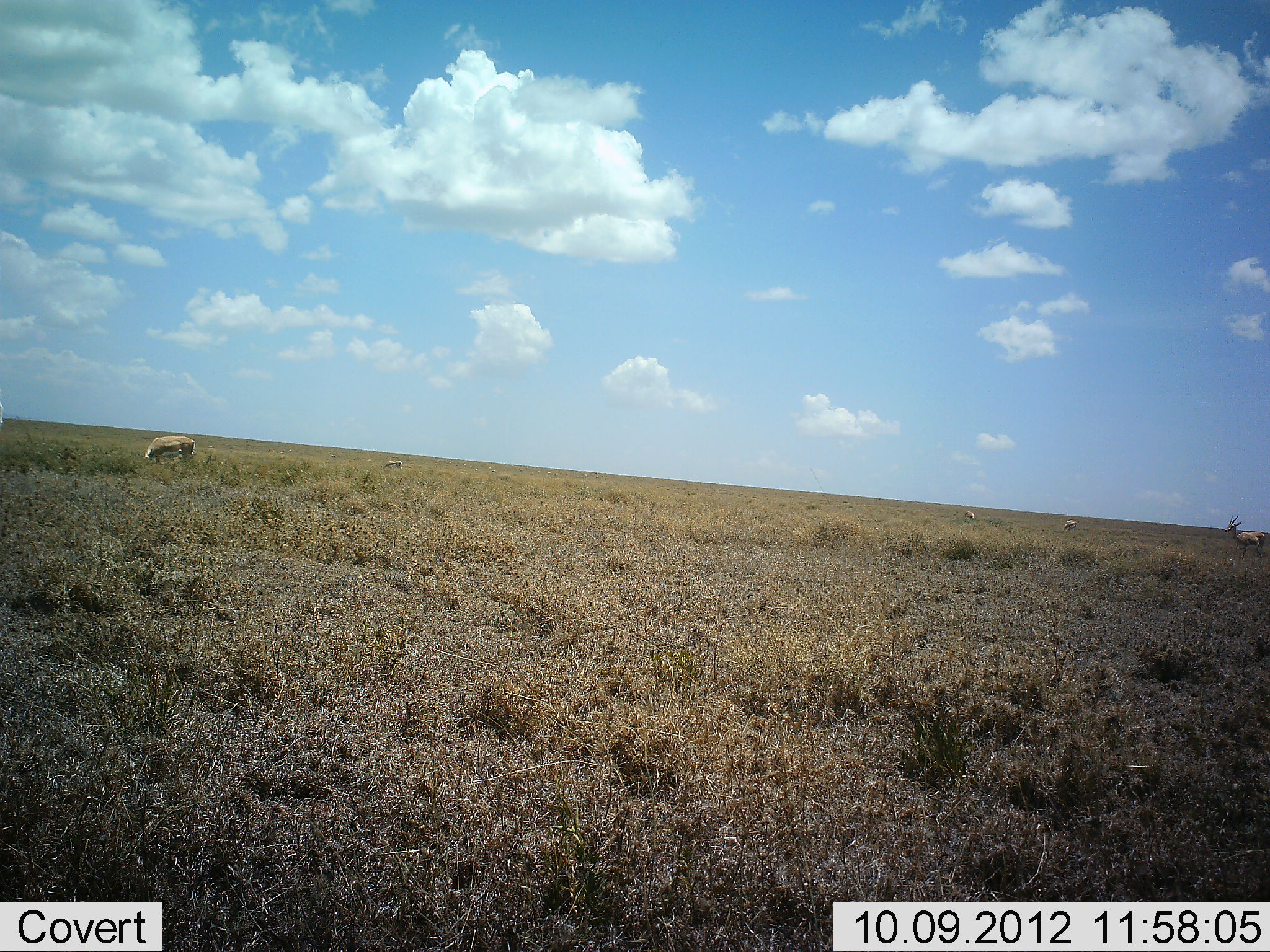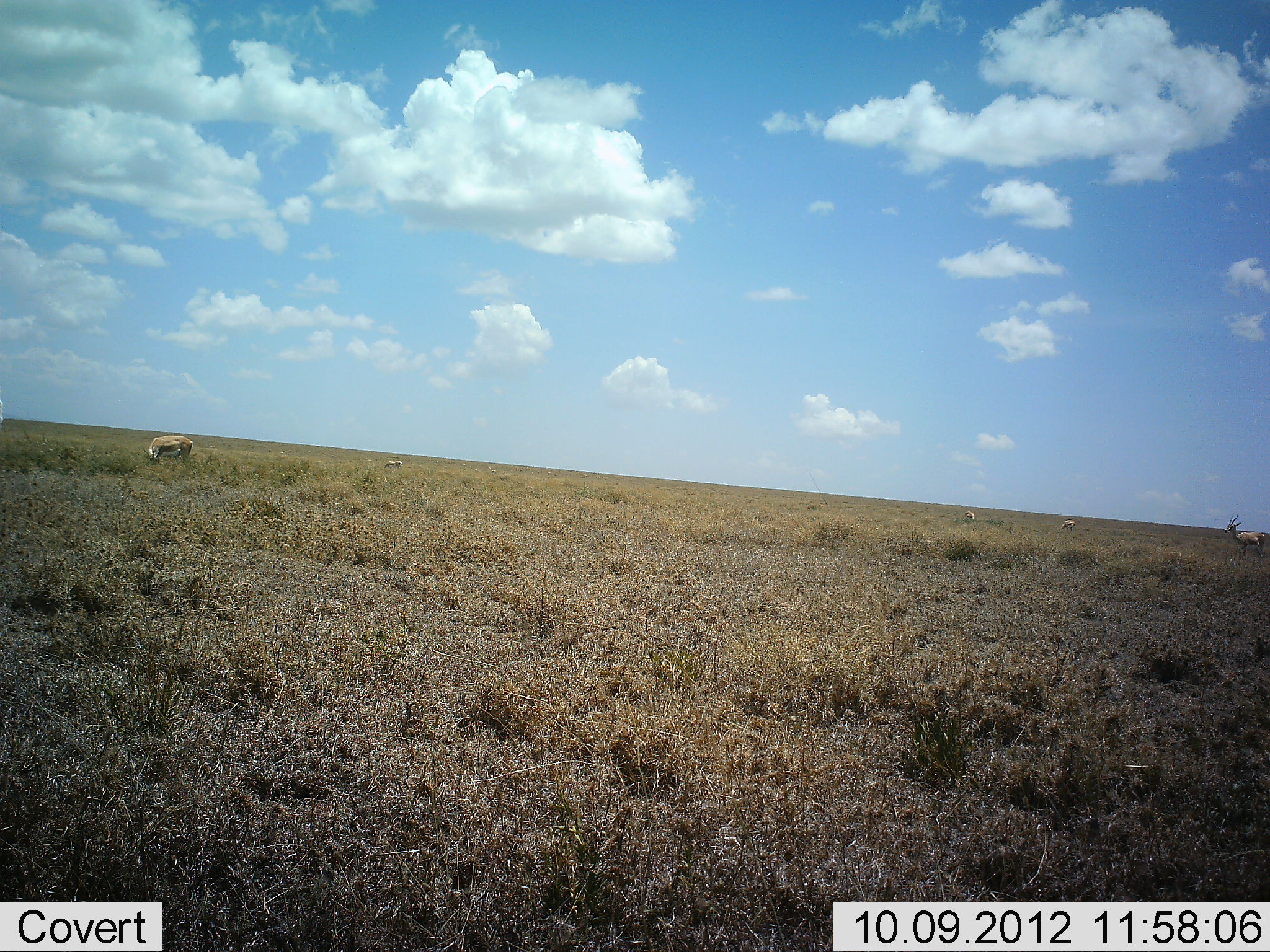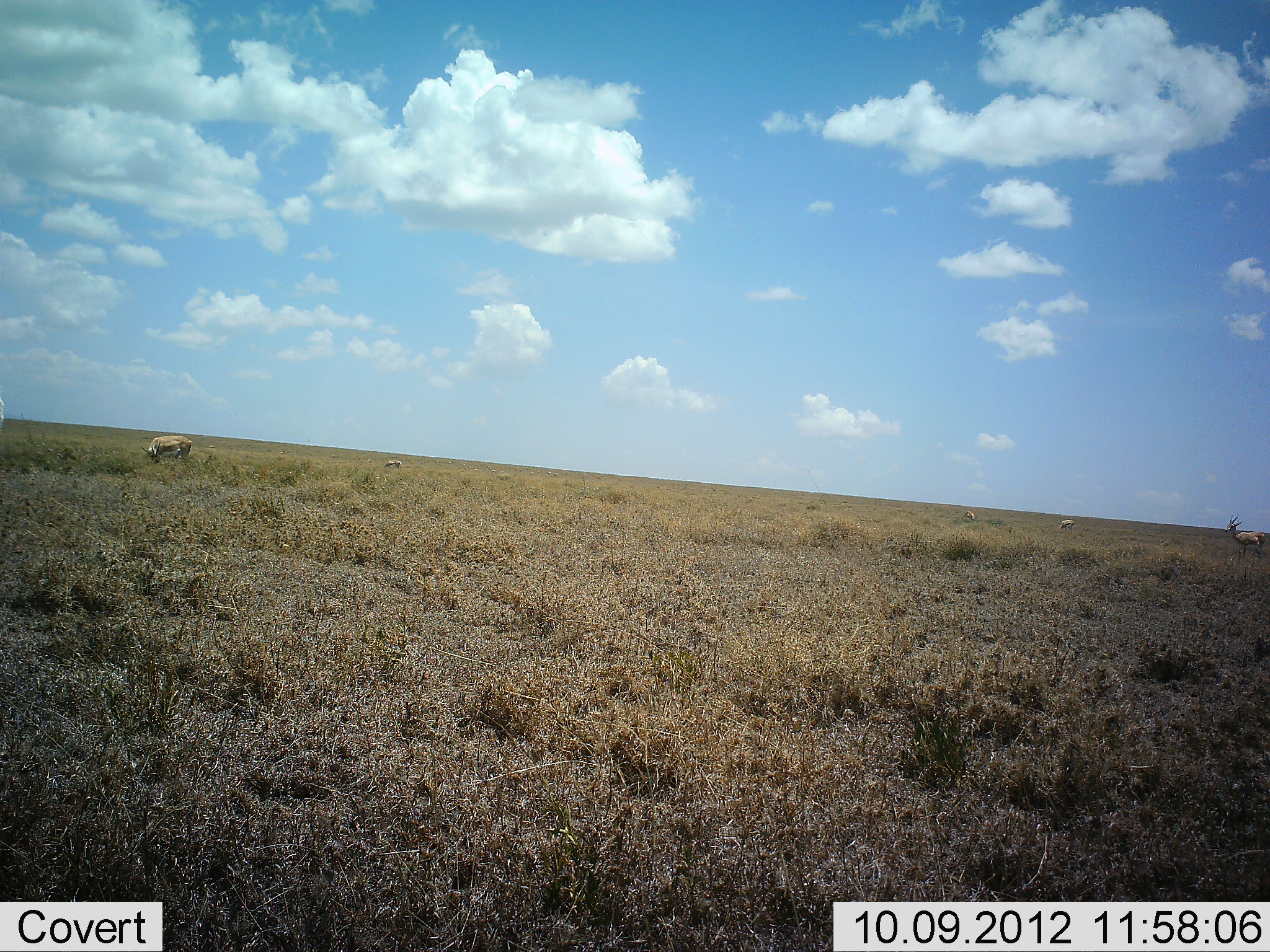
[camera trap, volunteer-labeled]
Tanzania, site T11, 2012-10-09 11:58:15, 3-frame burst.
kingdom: Animalia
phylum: Chordata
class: Mammalia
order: Artiodactyla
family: Bovidae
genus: Eudorcas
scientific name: Eudorcas thomsonii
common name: thomson's gazelle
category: gazellethomsons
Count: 5.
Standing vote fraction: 64%.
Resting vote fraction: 0%.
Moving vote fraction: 9%.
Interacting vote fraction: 0%.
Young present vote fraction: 0%.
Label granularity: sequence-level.